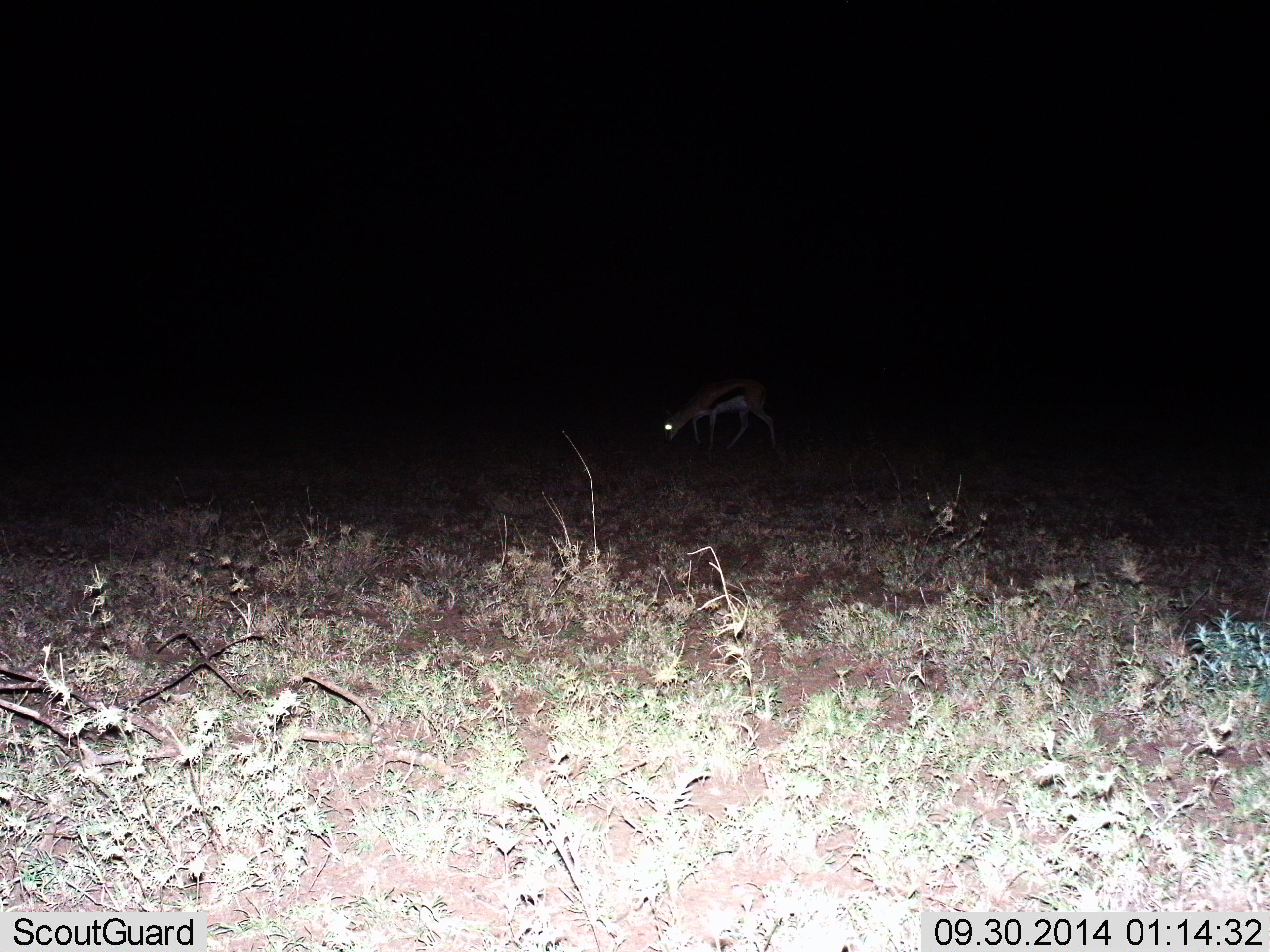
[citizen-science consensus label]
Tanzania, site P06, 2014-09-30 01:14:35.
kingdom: Animalia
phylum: Chordata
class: Mammalia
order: Artiodactyla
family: Bovidae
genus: Eudorcas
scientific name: Eudorcas thomsonii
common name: thomson's gazelle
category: gazellethomsons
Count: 1.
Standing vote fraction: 20%.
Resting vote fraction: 0%.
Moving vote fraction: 10%.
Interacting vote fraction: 0%.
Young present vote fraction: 0%.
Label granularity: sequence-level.